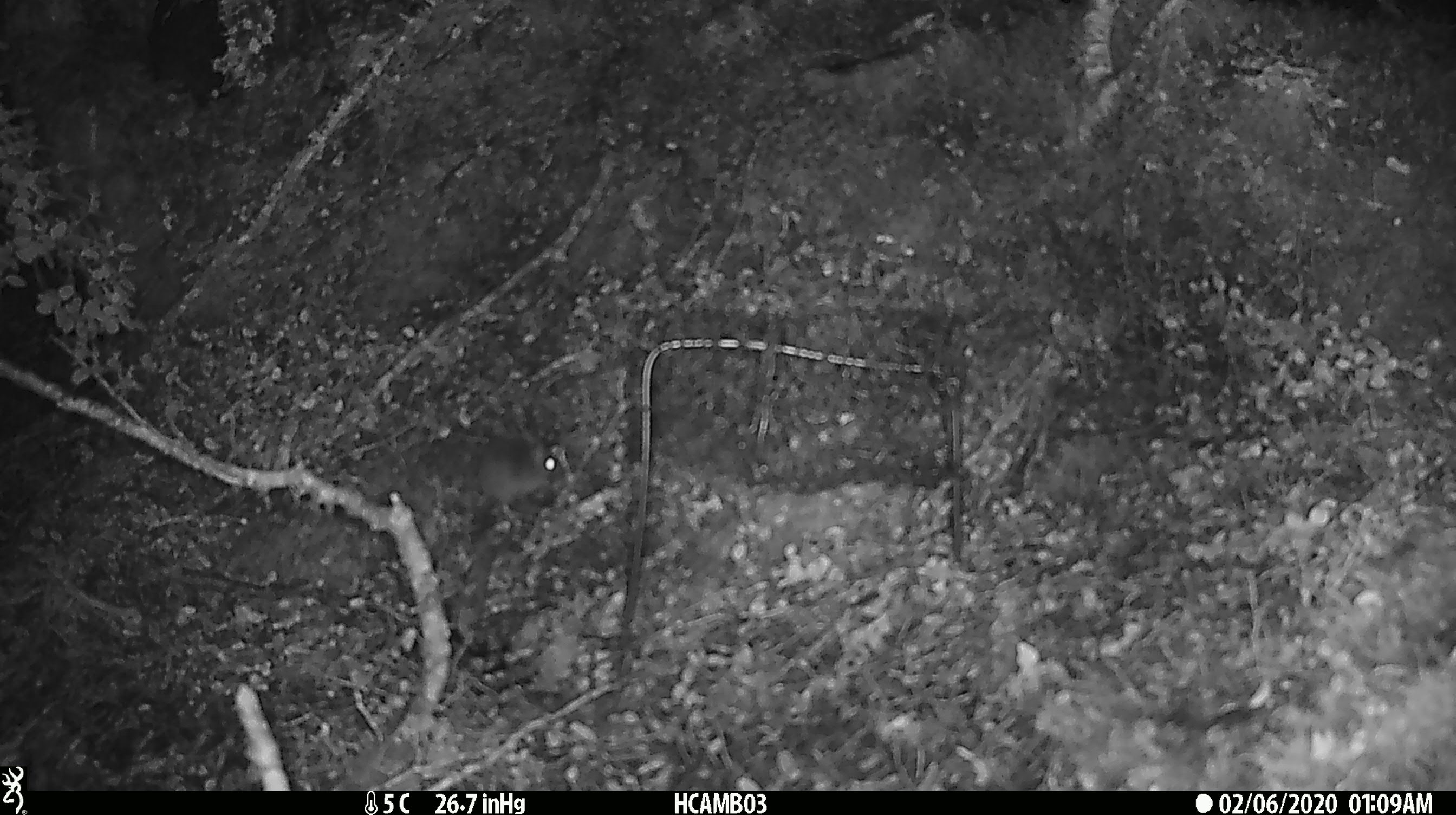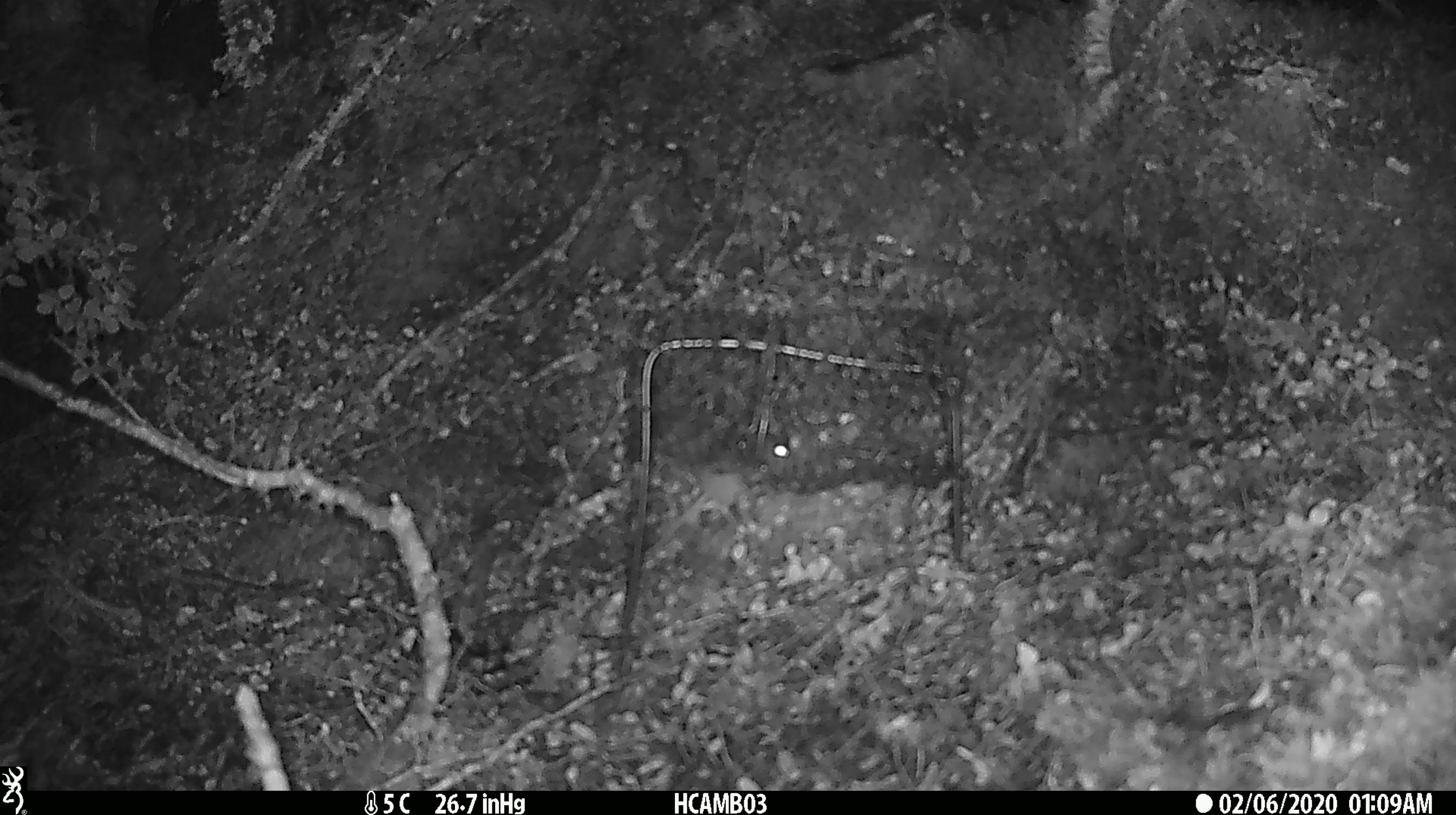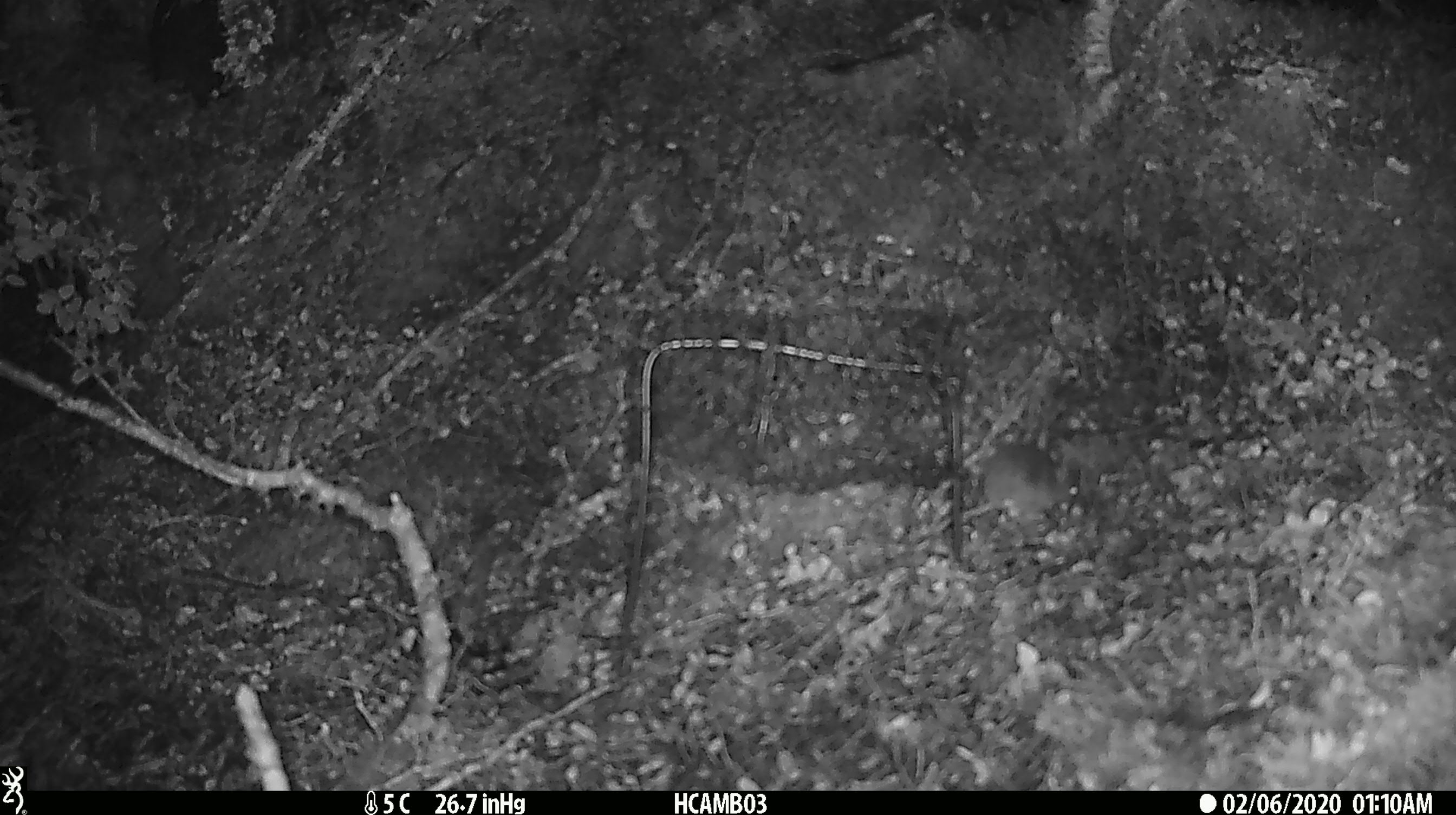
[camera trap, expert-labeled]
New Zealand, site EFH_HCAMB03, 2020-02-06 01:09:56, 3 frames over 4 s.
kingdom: Animalia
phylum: Chordata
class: Mammalia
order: Rodentia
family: Muridae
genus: Mus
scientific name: Mus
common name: mouse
Mouse (Mus).